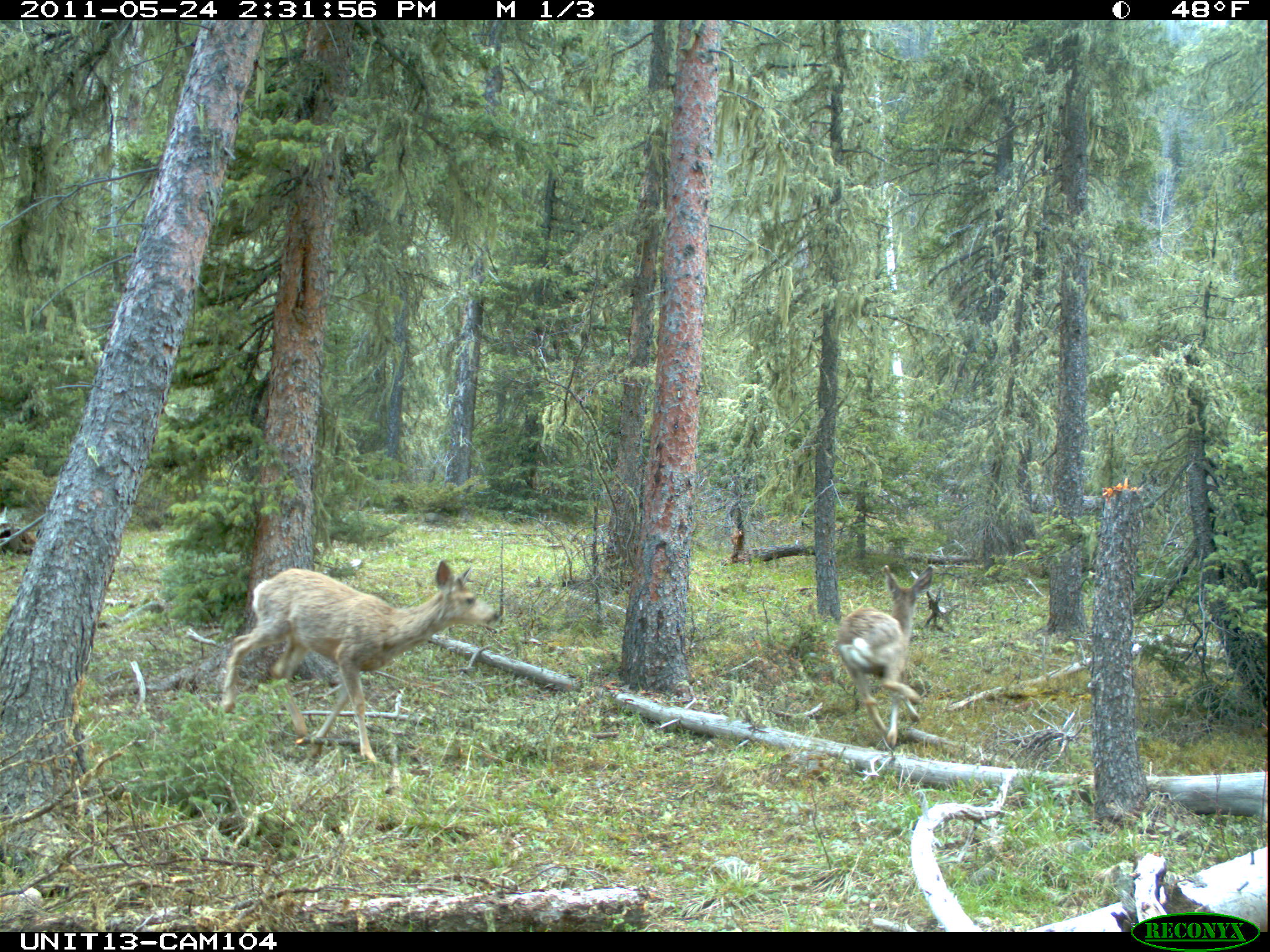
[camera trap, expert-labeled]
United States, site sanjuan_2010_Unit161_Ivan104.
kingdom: Animalia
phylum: Chordata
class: Mammalia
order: Artiodactyla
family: Cervidae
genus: Odocoileus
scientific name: Odocoileus hemionus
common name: mule deer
Odocoileus hemionus (mule deer).